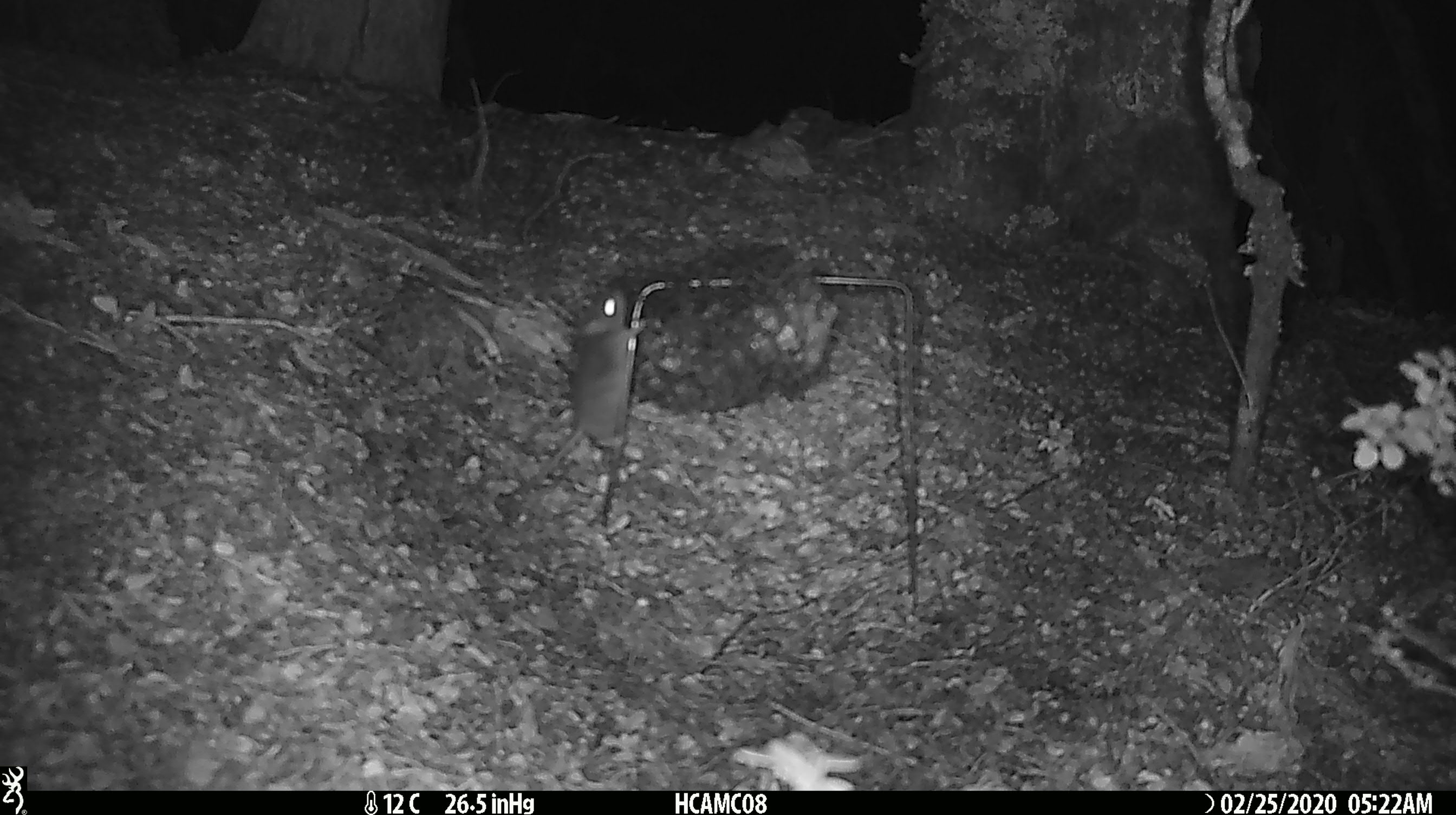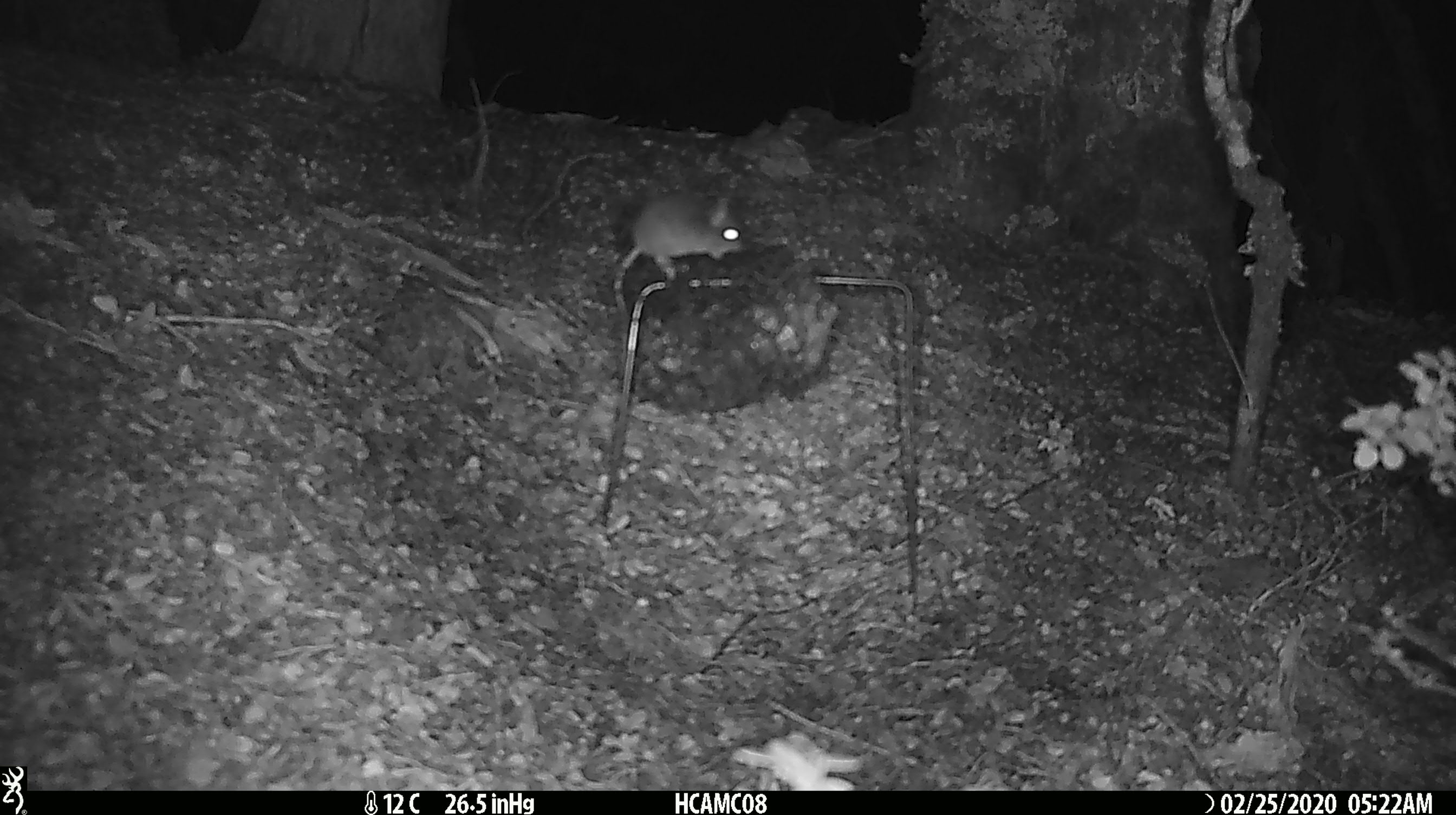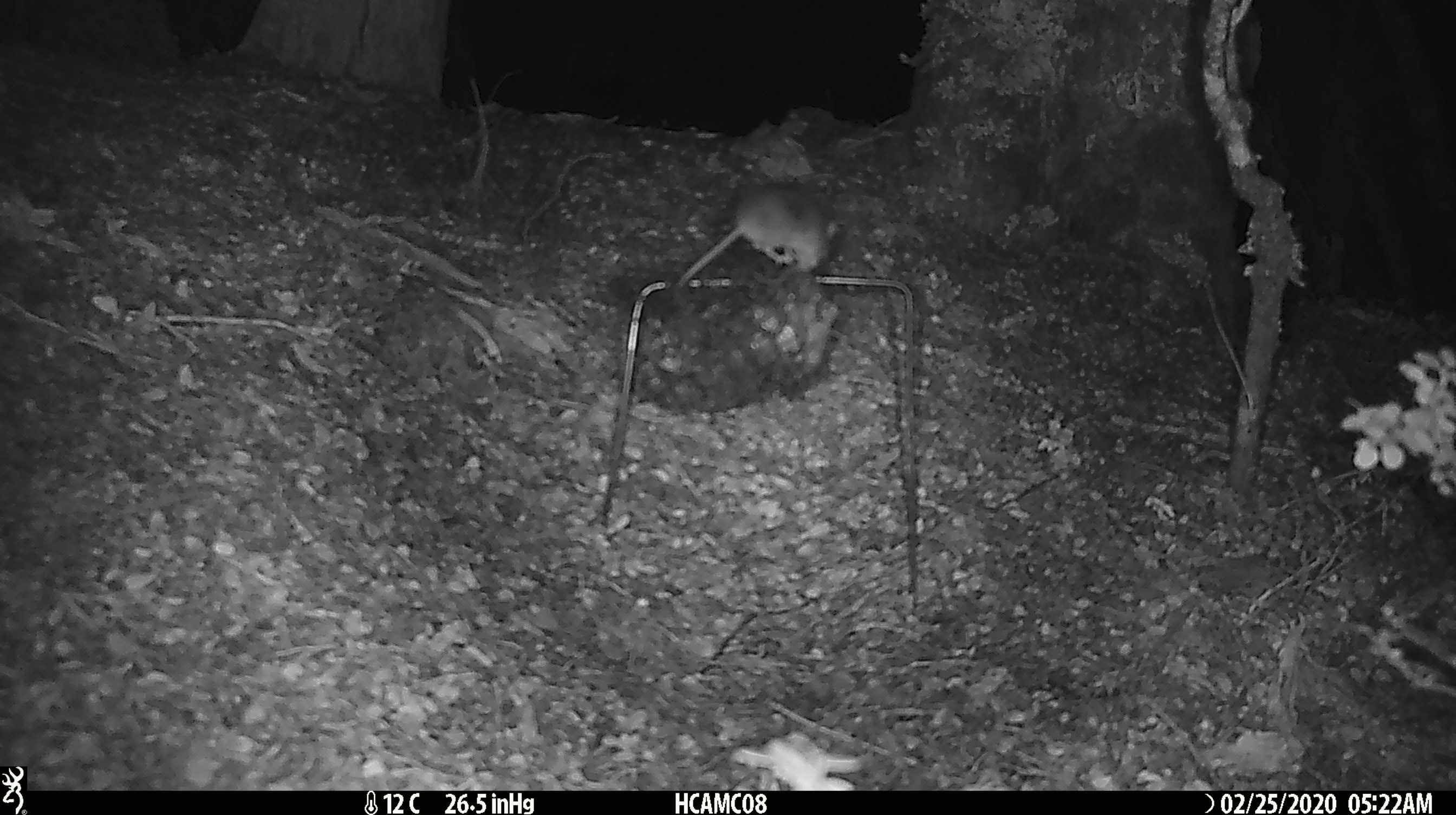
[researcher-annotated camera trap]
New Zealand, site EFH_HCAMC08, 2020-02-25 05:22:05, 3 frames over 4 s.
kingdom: Animalia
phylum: Chordata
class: Mammalia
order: Rodentia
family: Muridae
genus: Mus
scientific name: Mus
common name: mouse